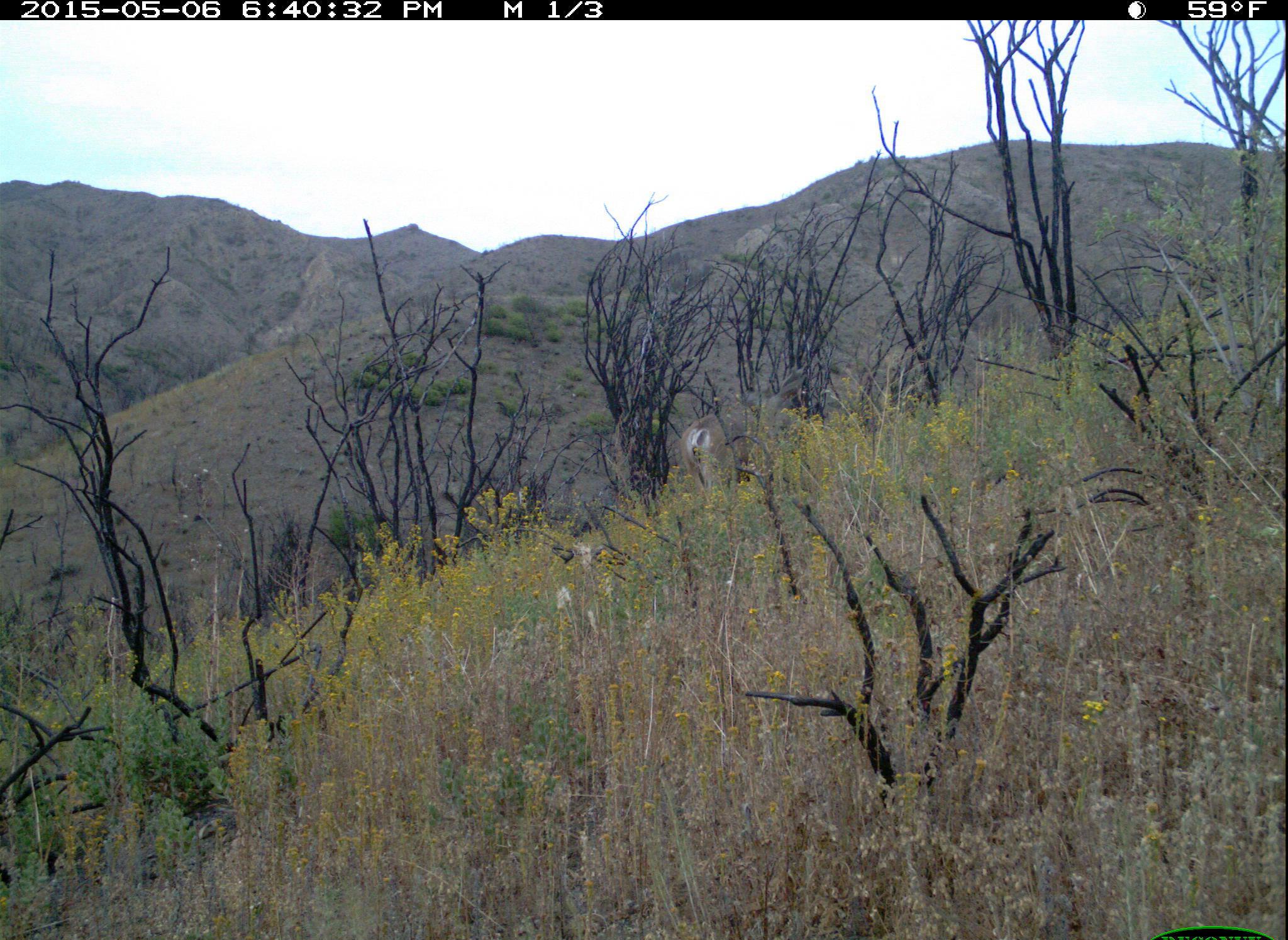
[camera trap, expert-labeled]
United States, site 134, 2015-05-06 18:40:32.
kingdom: Animalia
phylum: Chordata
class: Mammalia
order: Artiodactyla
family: Cervidae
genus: Odocoileus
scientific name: Odocoileus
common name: deer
Deer (Odocoileus).